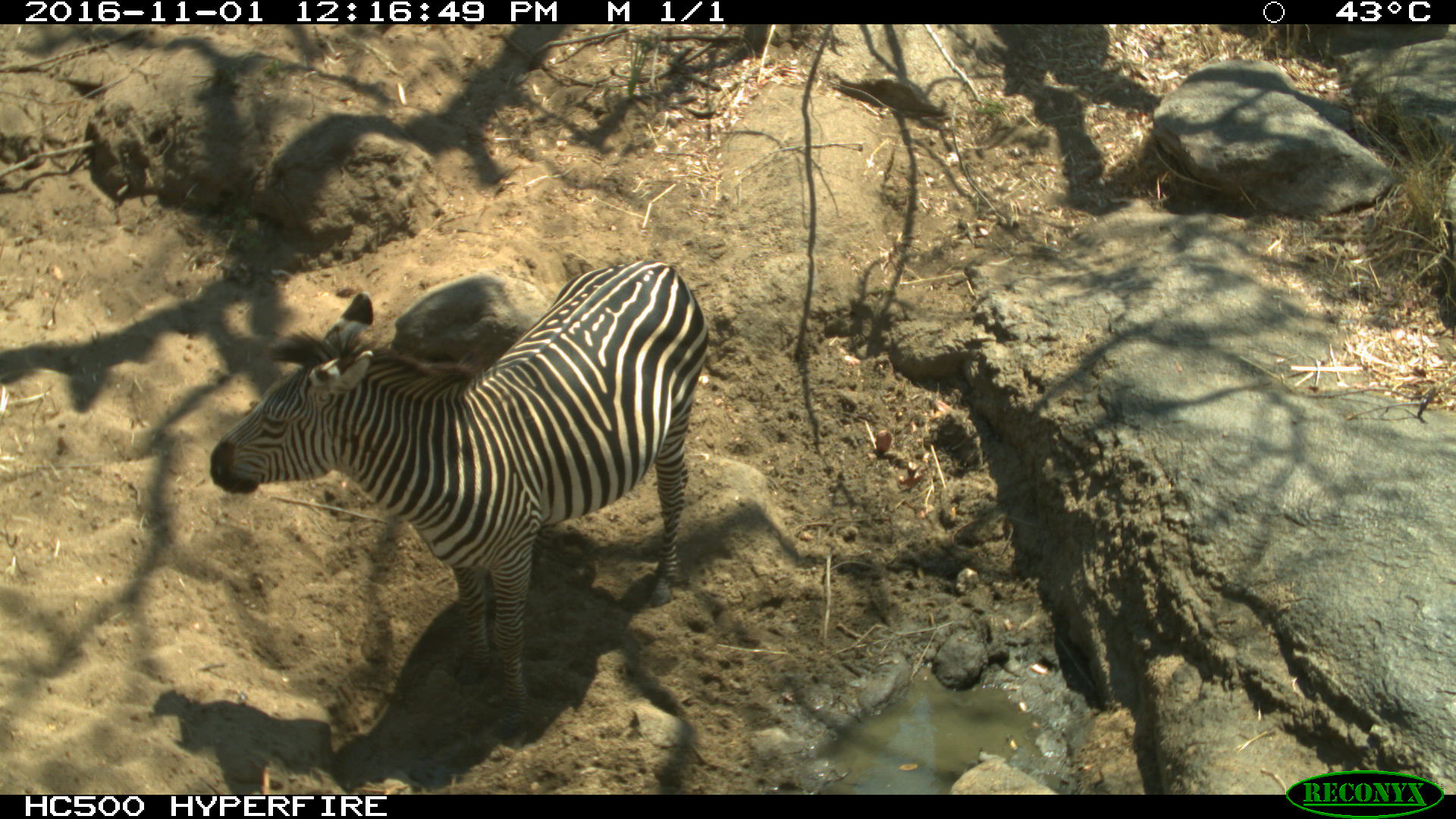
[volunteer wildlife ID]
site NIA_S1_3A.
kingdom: Animalia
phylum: Chordata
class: Mammalia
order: Perissodactyla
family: Equidae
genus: Equus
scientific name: Equus quagga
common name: plains zebra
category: zebraplains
Zebraplains (plains zebra) (Equus quagga), count 1. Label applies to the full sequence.